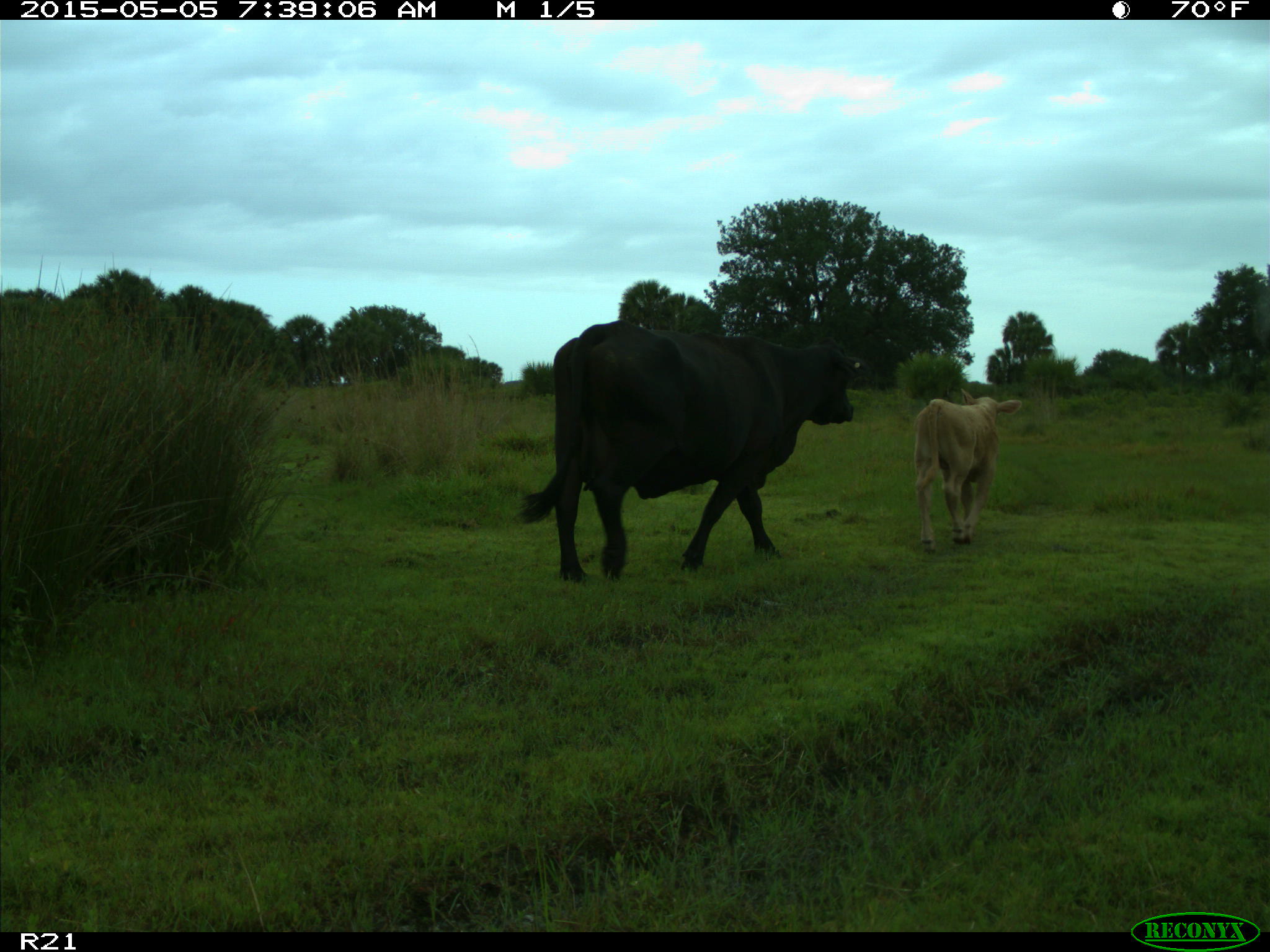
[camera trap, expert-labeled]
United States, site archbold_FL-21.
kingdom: Animalia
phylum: Chordata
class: Mammalia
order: Artiodactyla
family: Bovidae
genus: Bos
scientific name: Bos taurus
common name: domestic cow